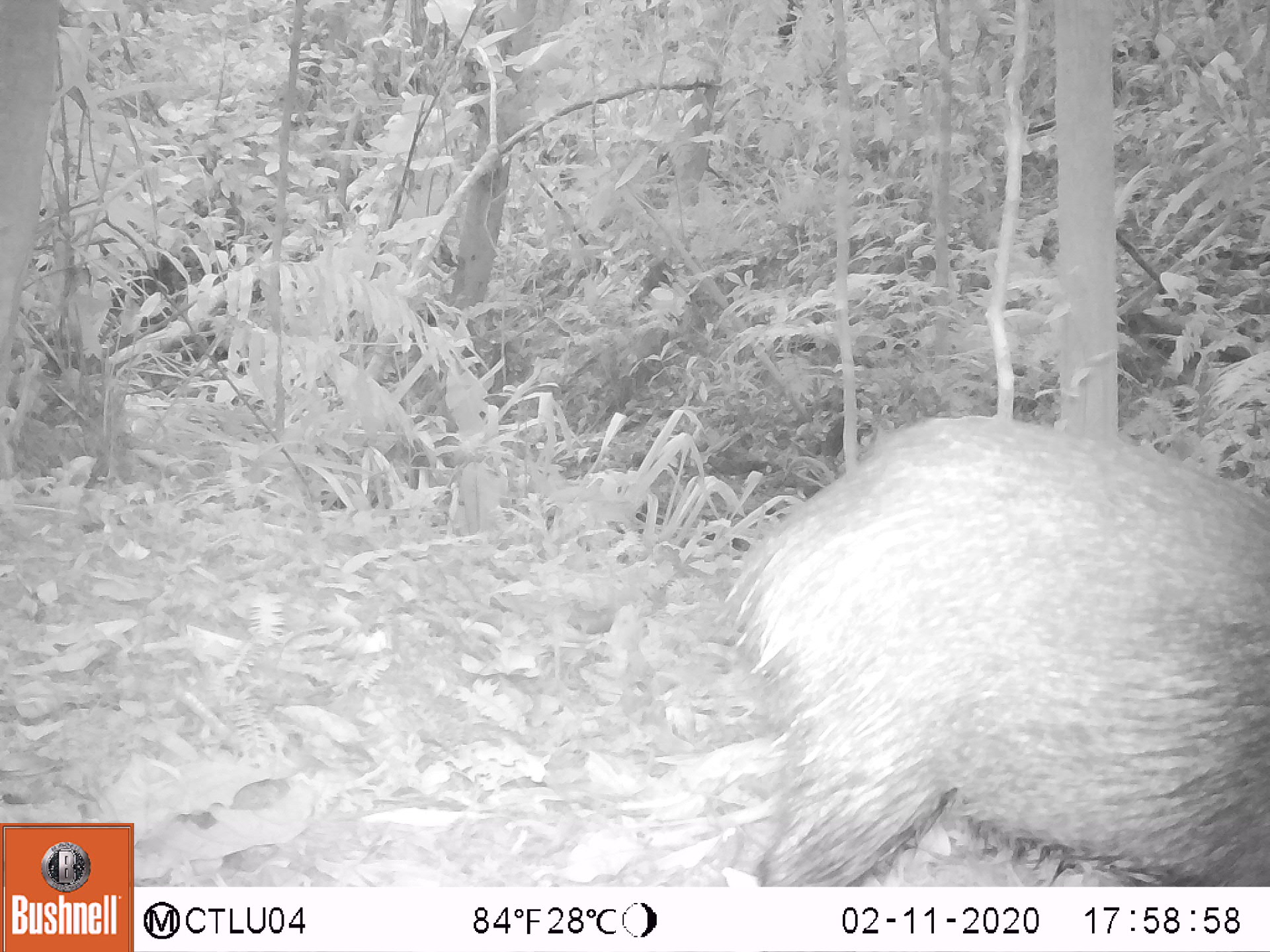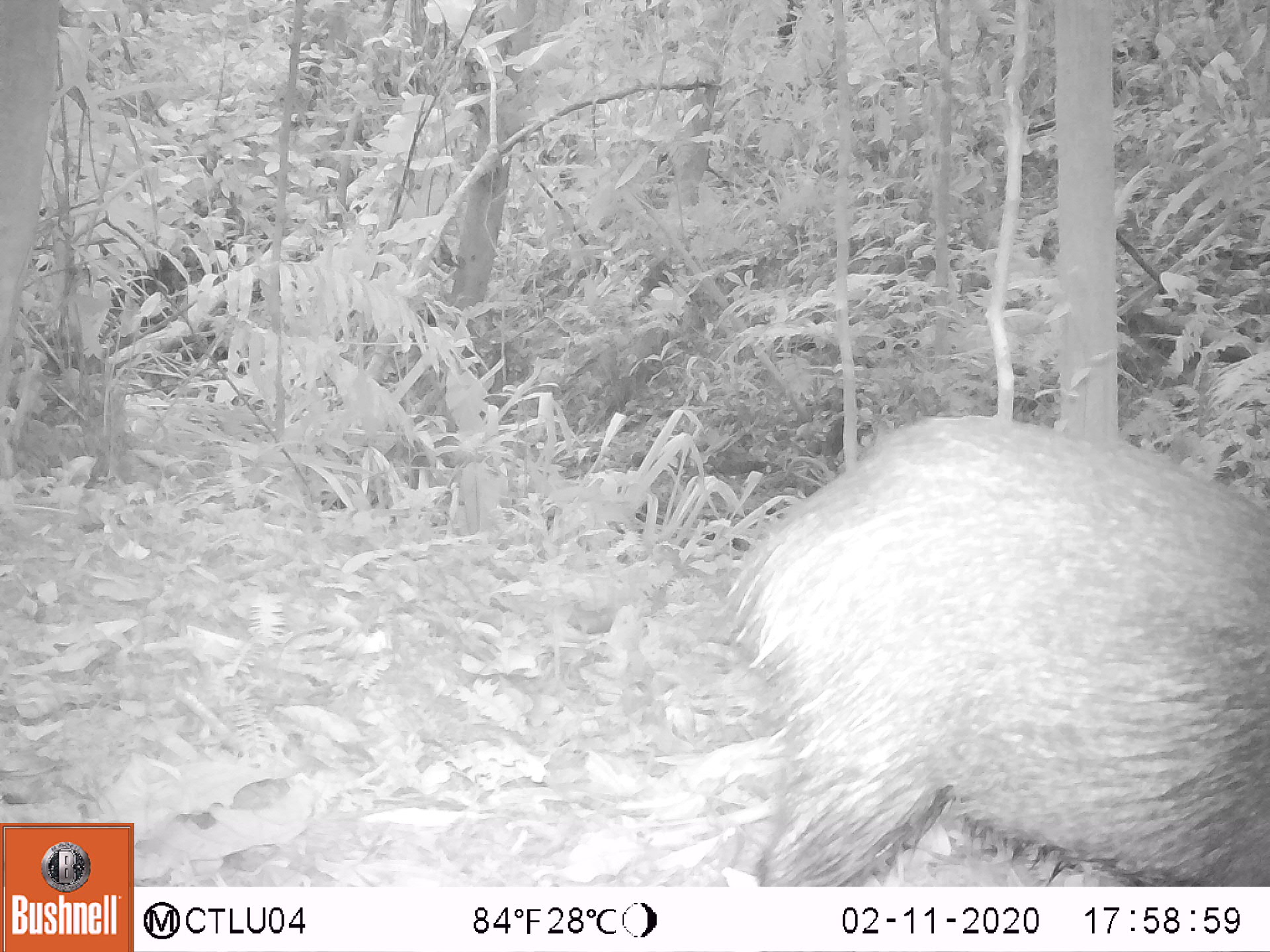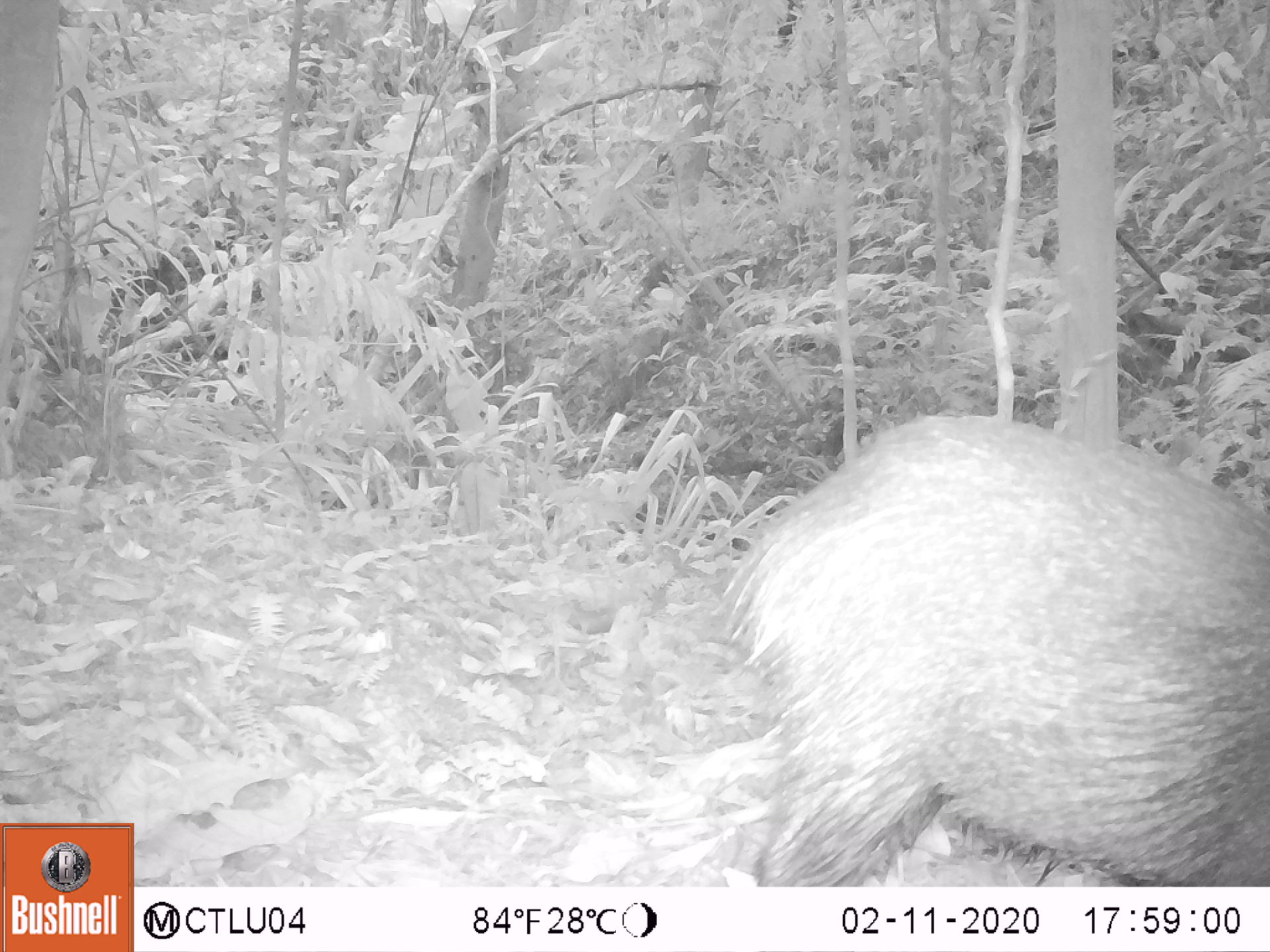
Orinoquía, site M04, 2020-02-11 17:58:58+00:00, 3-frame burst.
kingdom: Animalia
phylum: Chordata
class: Mammalia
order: Artiodactyla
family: Tayassuidae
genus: Pecari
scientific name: Pecari tajacu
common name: collared peccary